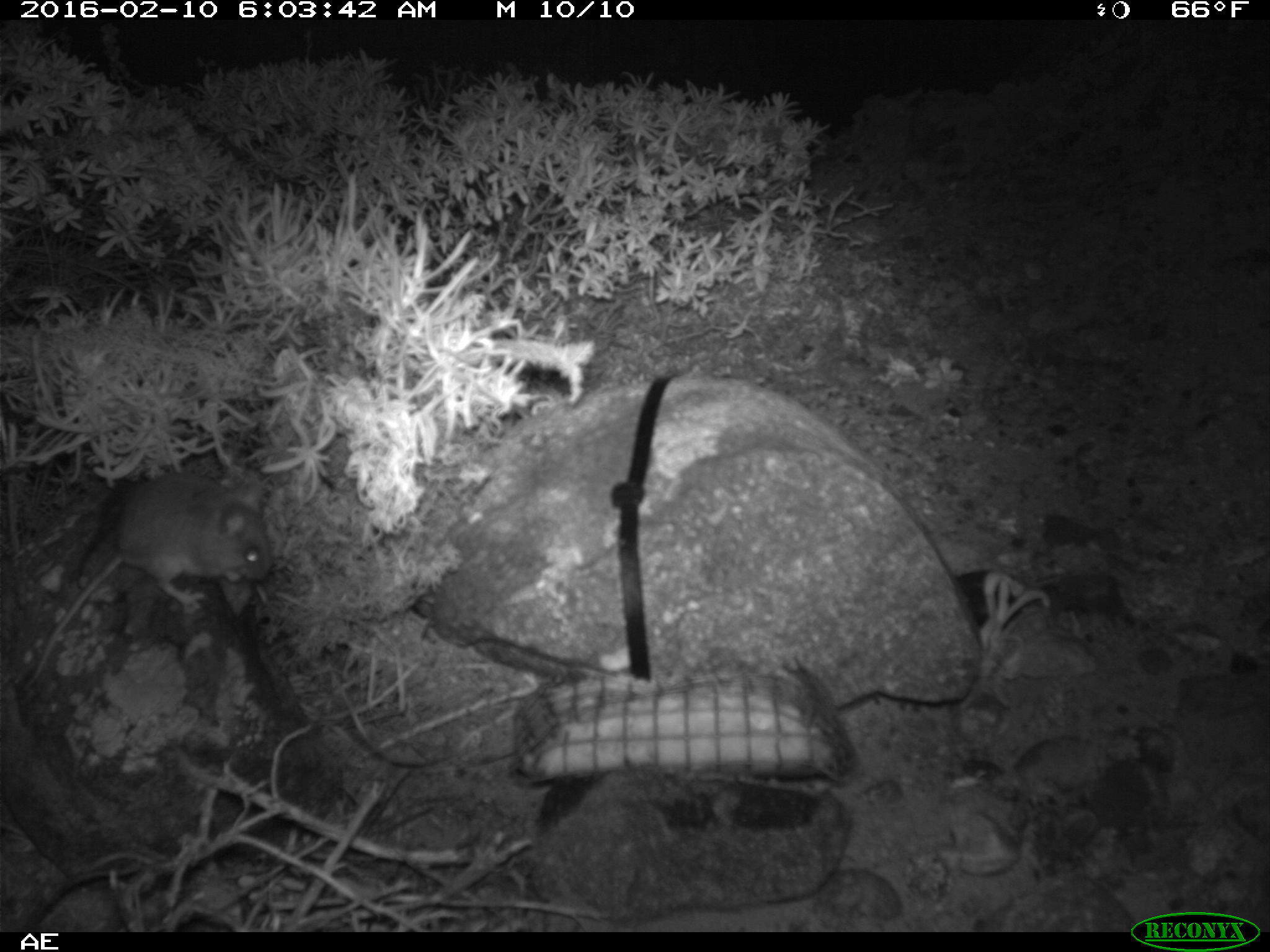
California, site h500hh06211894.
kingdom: Animalia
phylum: Chordata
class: Mammalia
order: Rodentia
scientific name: Rodentia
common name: rodent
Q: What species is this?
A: Rodent (Rodentia).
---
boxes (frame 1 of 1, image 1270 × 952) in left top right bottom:
rodent: 25 471 273 687